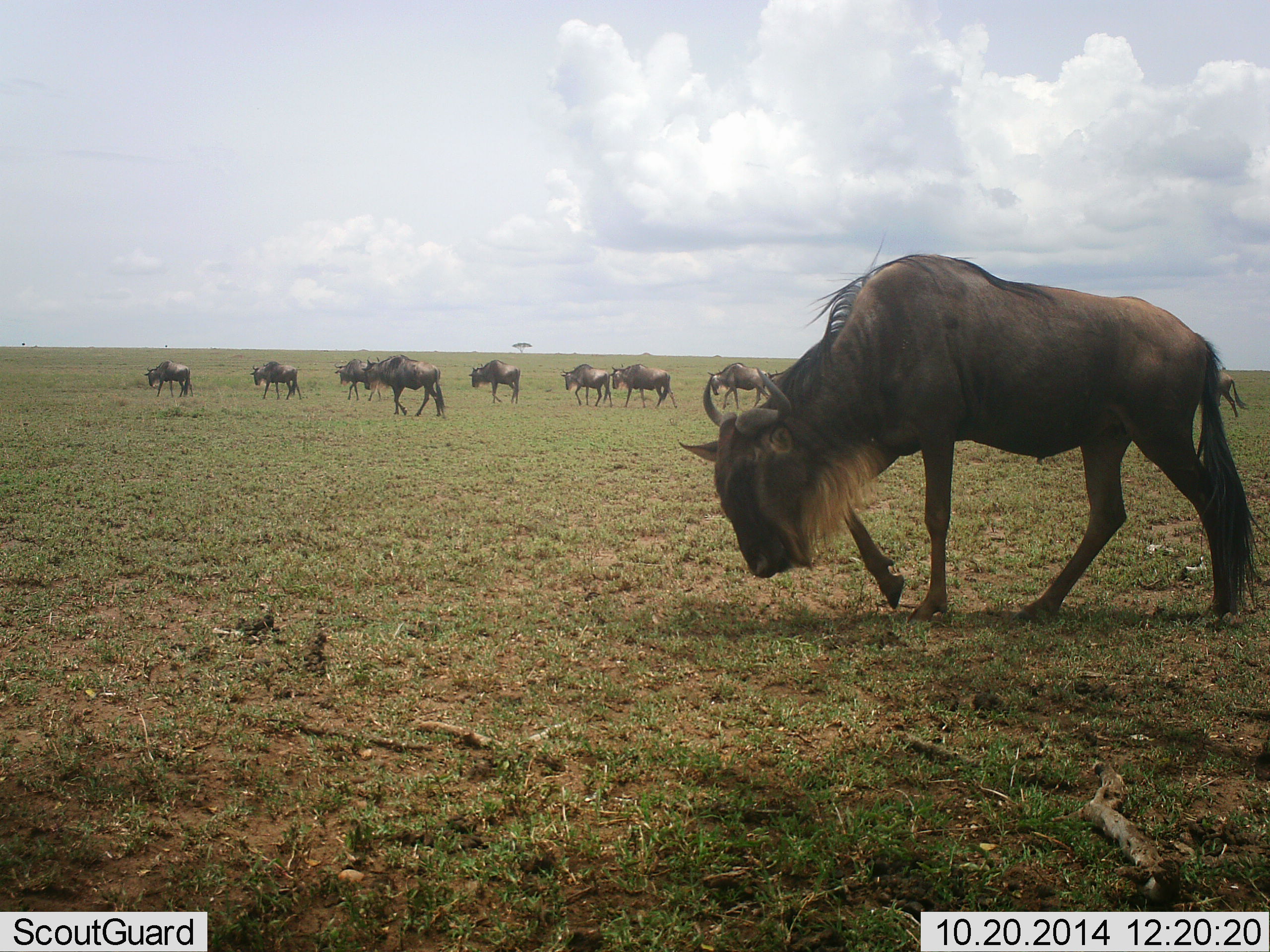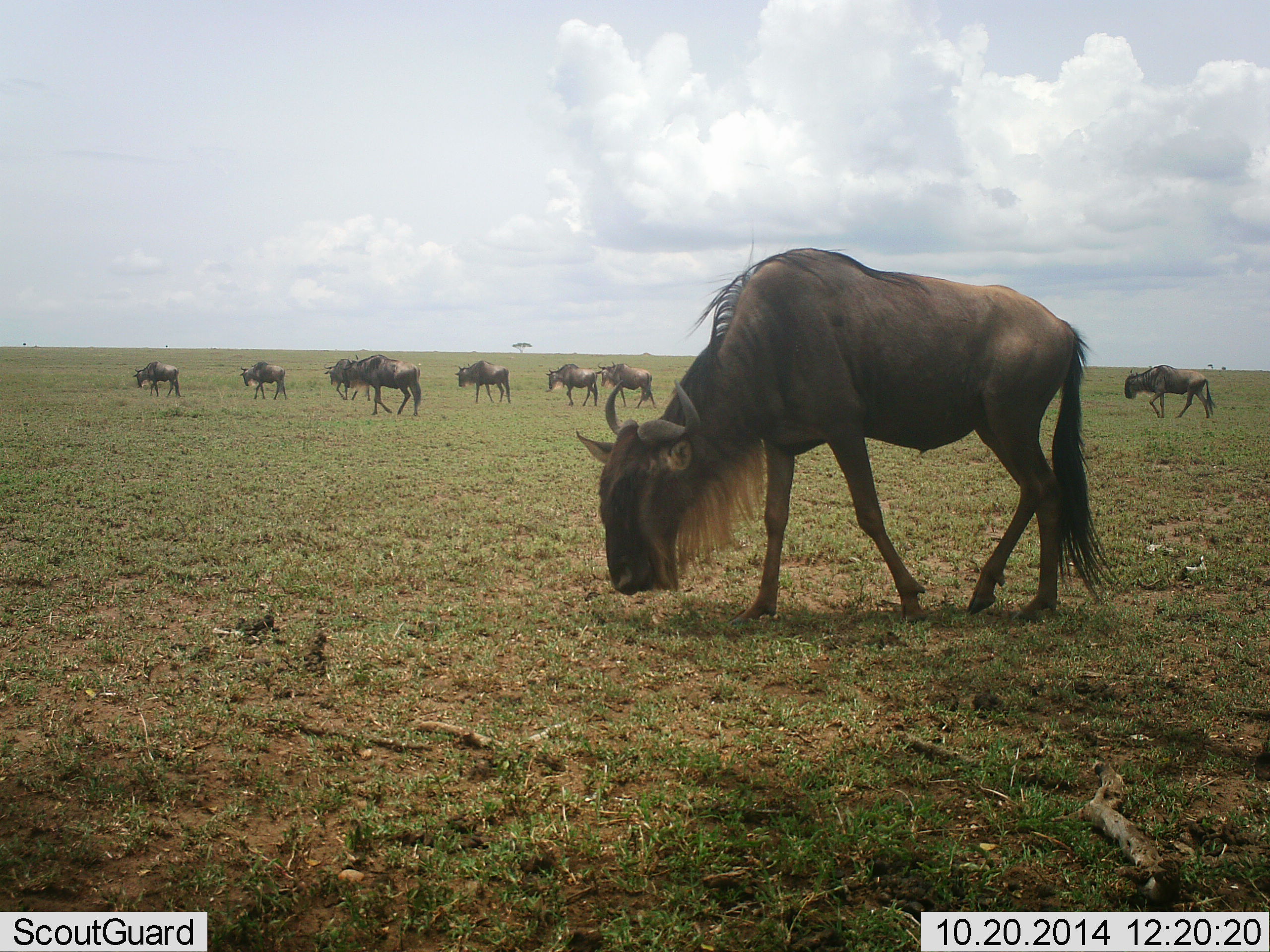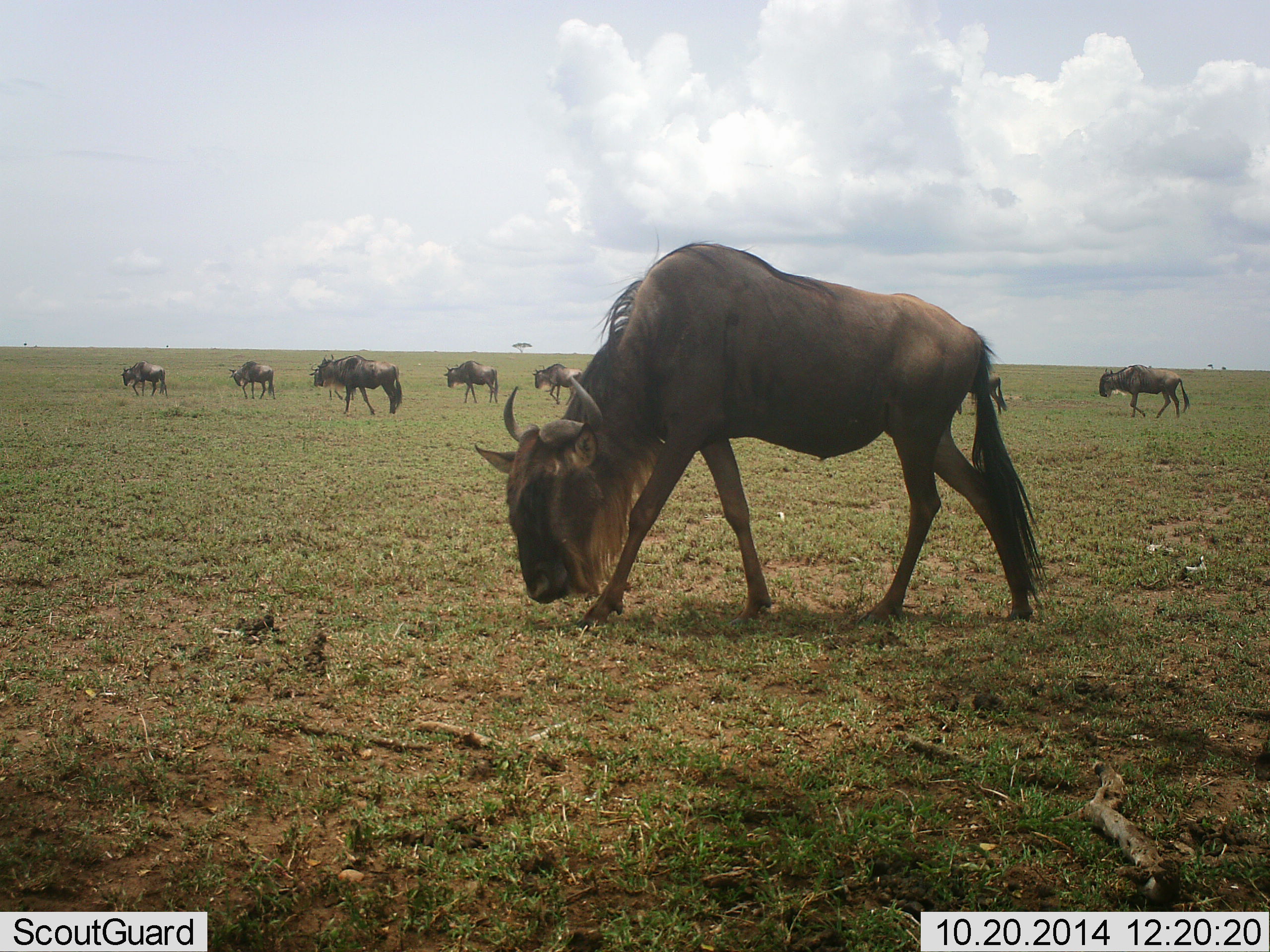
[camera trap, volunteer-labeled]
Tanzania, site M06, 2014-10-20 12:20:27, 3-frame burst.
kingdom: Animalia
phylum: Chordata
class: Mammalia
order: Artiodactyla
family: Bovidae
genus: Connochaetes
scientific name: Connochaetes taurinus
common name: blue wildebeest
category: wildebeest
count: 11-50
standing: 20%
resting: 0%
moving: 80%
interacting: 10%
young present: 0%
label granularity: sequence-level